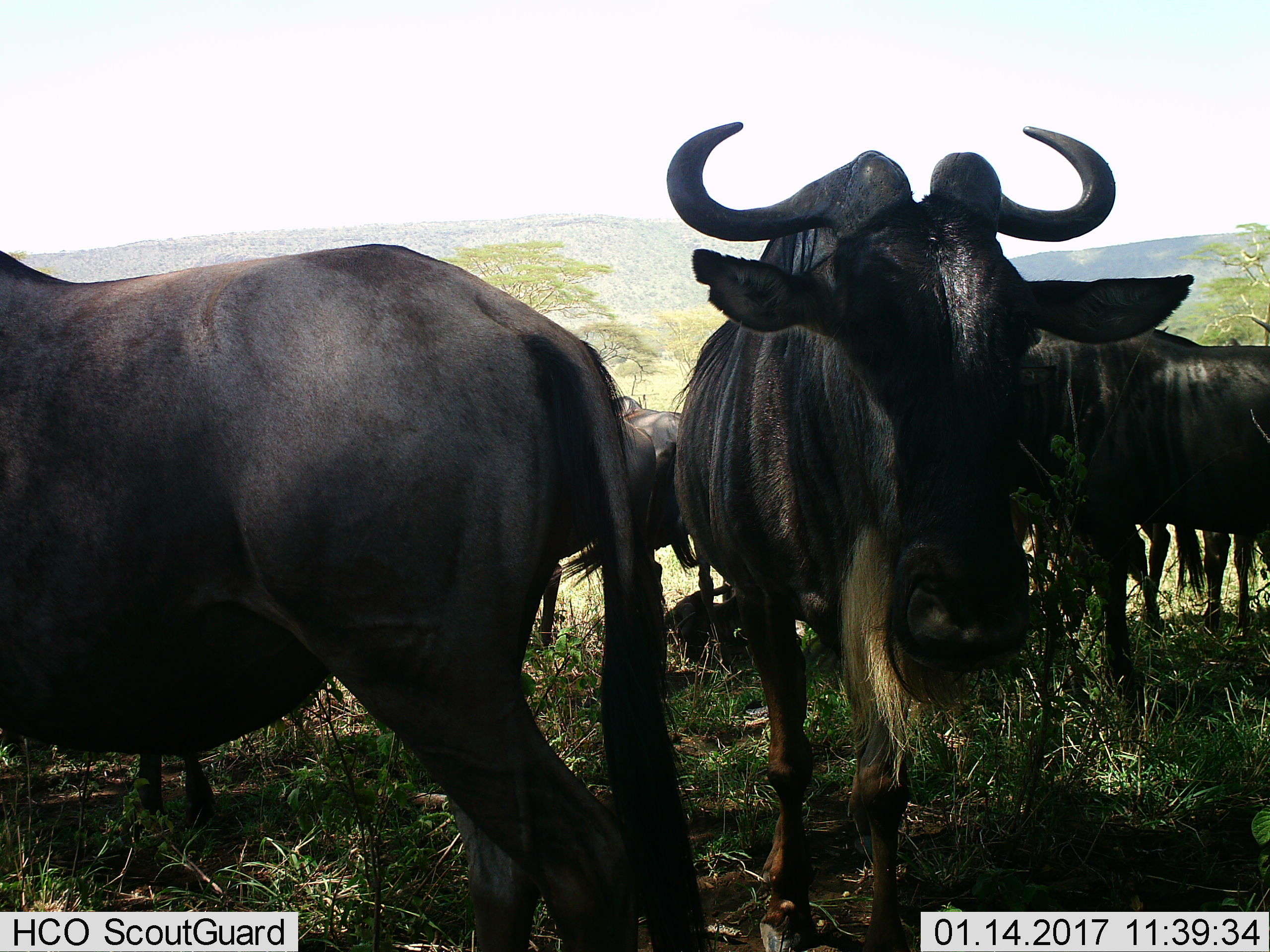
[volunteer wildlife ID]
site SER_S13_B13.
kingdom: Animalia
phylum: Chordata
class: Mammalia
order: Artiodactyla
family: Bovidae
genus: Connochaetes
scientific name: Connochaetes taurinus taurinus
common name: blue wildebeest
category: wildebeestblue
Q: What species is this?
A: Wildebeestblue (blue wildebeest) (Connochaetes taurinus taurinus).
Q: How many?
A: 6.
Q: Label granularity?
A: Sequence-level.